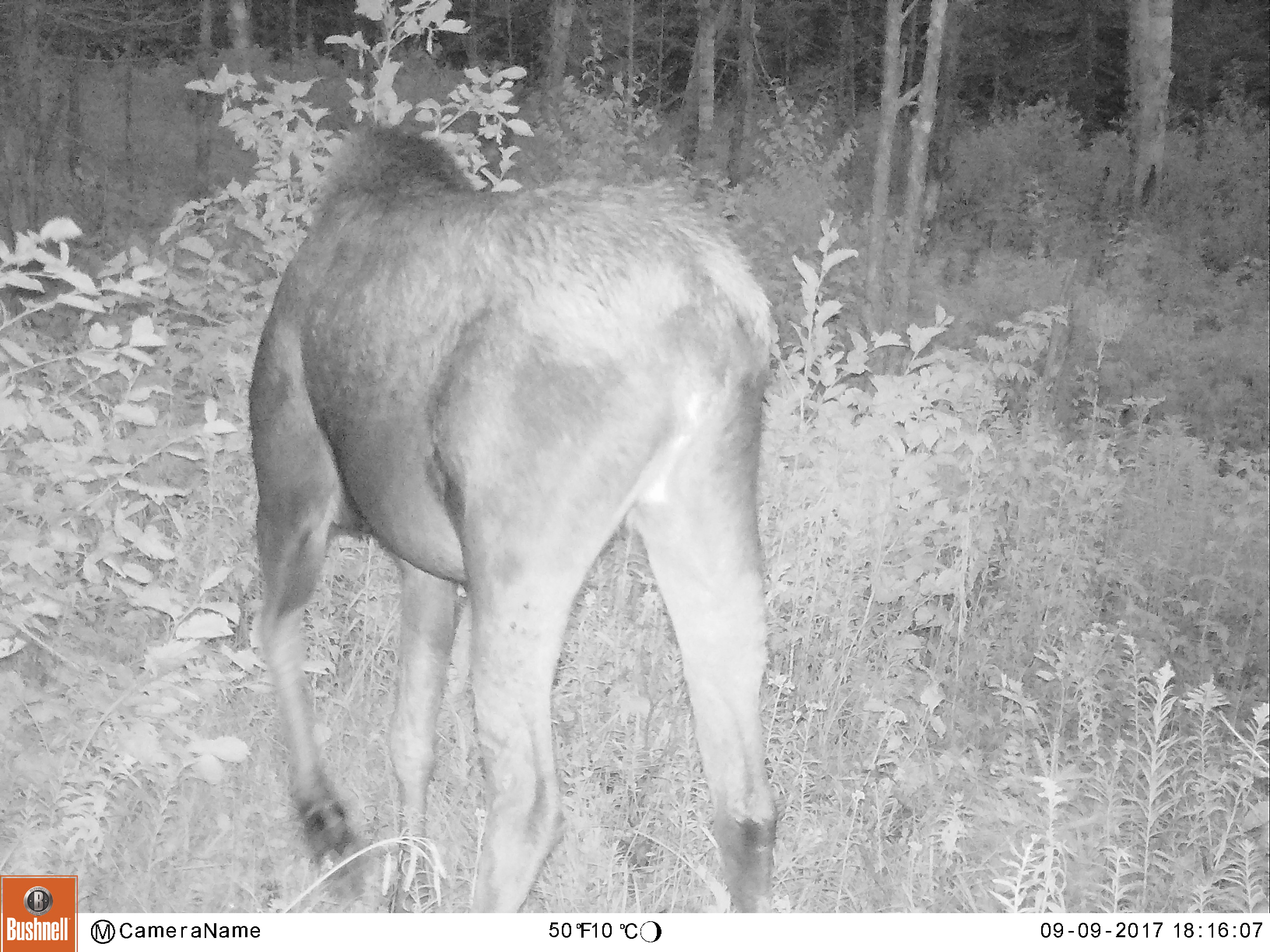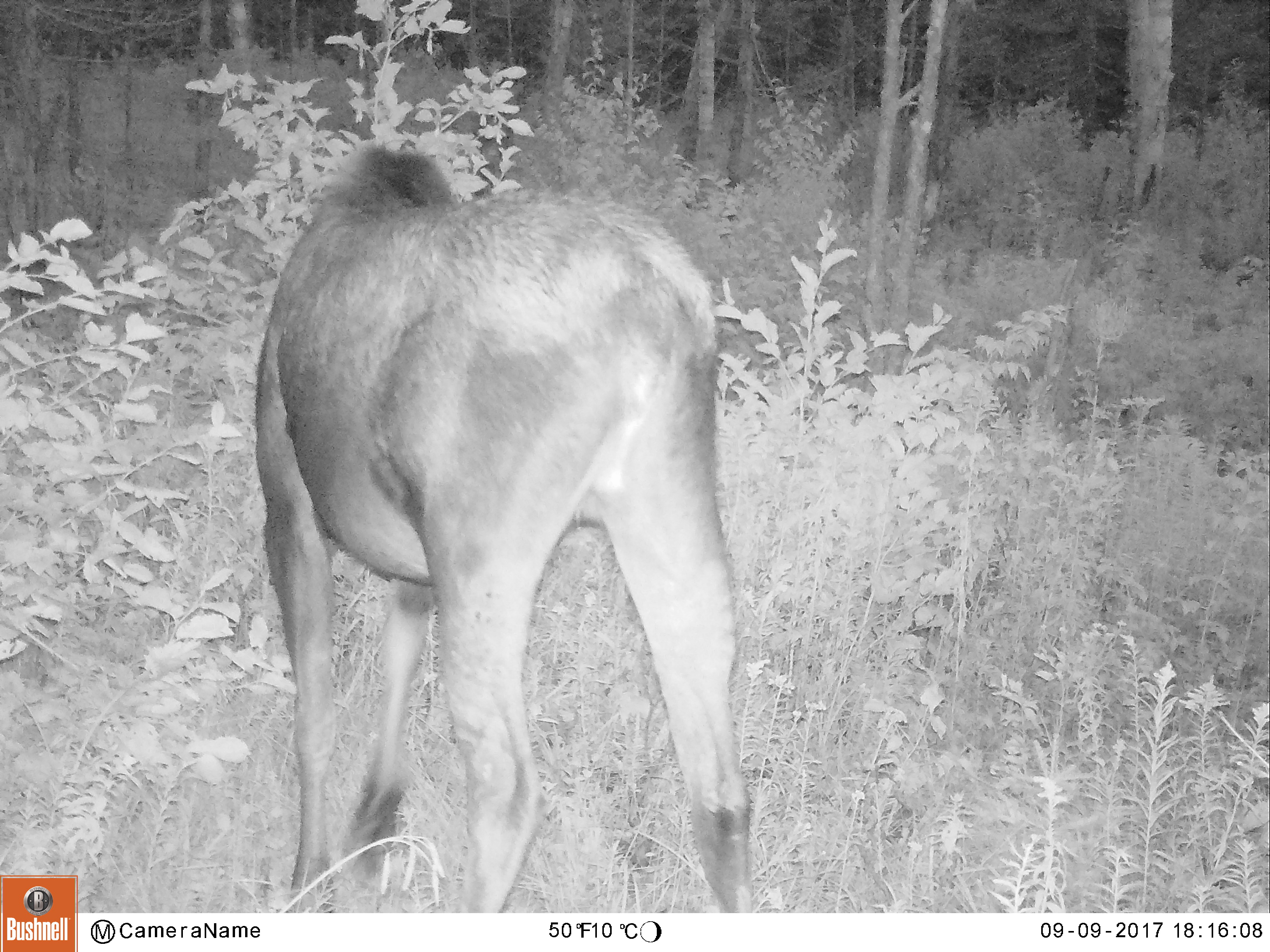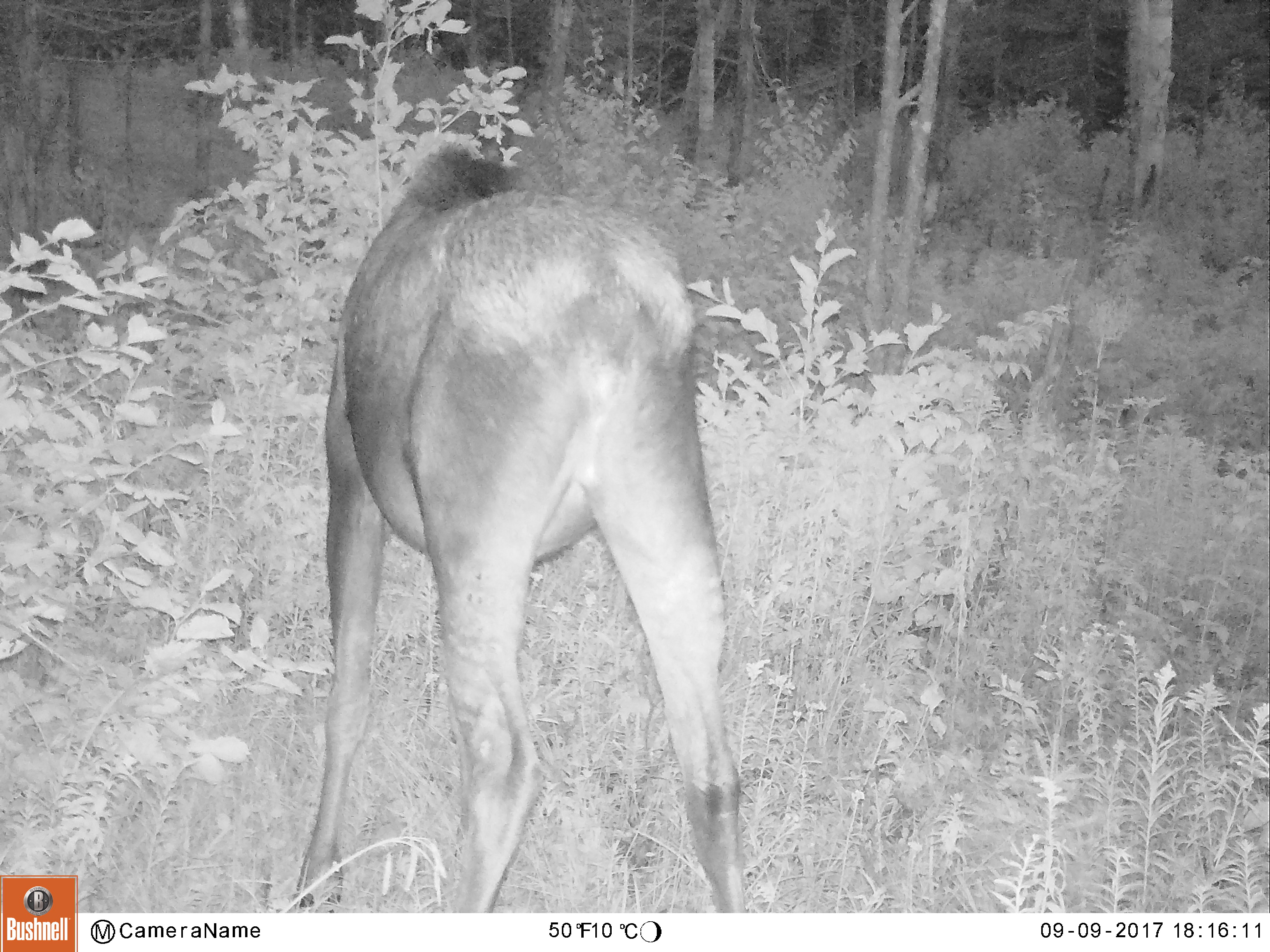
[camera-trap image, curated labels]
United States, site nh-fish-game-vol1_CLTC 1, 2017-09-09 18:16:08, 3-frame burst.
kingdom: Animalia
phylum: Chordata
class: Mammalia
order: Artiodactyla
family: Cervidae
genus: Alces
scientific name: Alces alces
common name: moose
Moose (Alces alces).